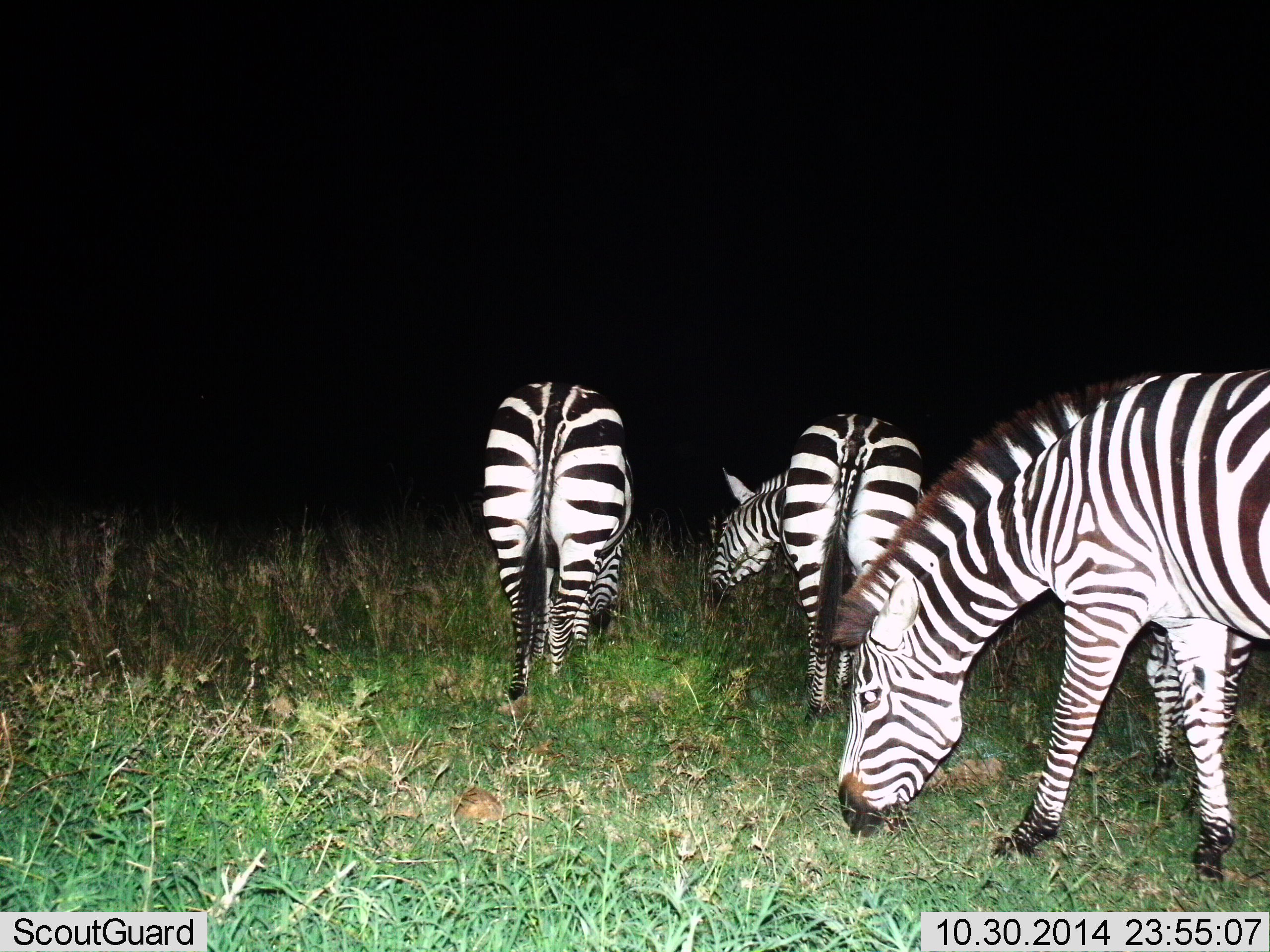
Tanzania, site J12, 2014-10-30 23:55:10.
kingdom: Animalia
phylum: Chordata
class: Mammalia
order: Perissodactyla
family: Equidae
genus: Equus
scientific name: Equus quagga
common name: plains zebra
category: zebra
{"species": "zebra (plains zebra) (Equus quagga)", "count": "3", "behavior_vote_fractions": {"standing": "10%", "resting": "0%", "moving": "0%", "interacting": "0%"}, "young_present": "0%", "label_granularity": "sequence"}